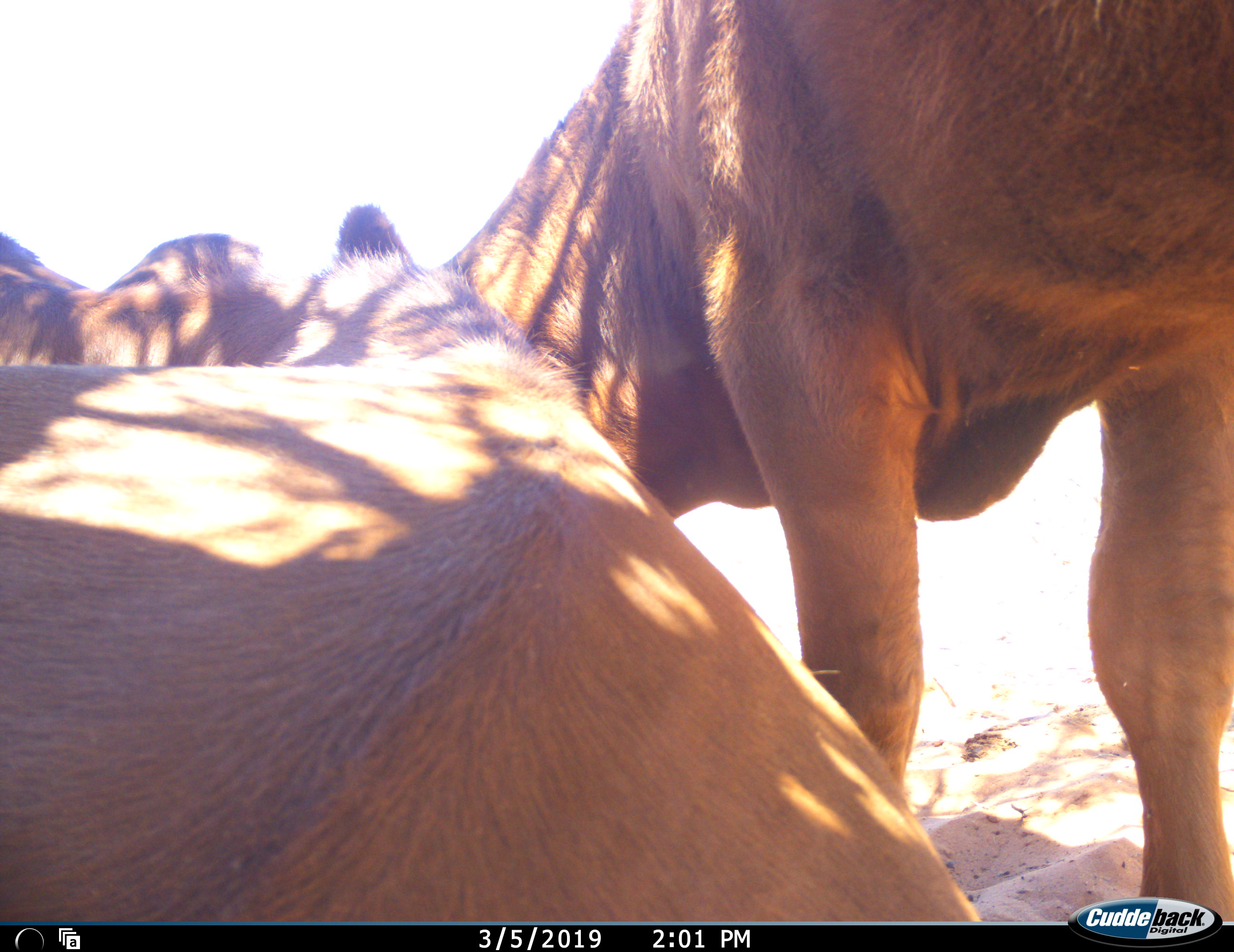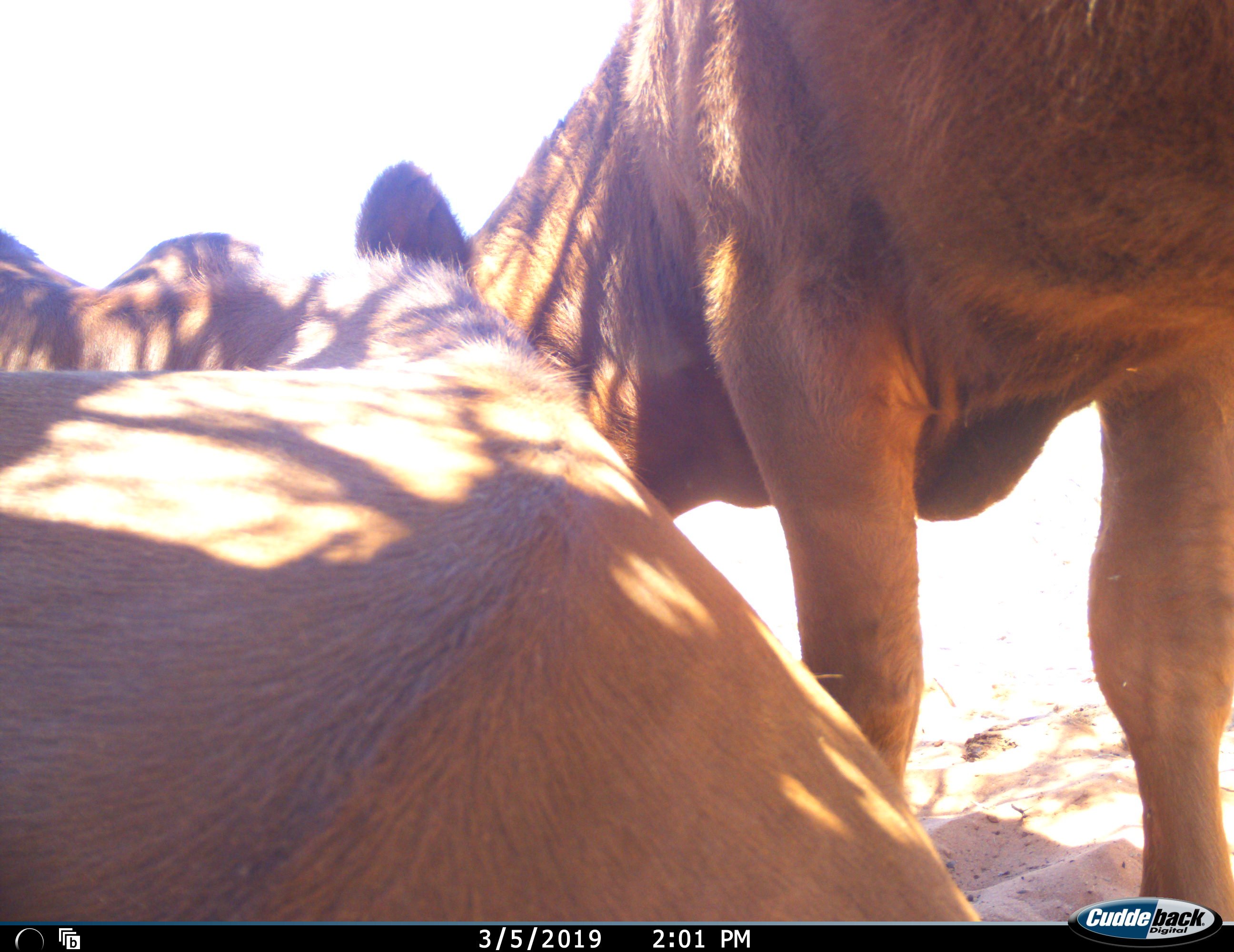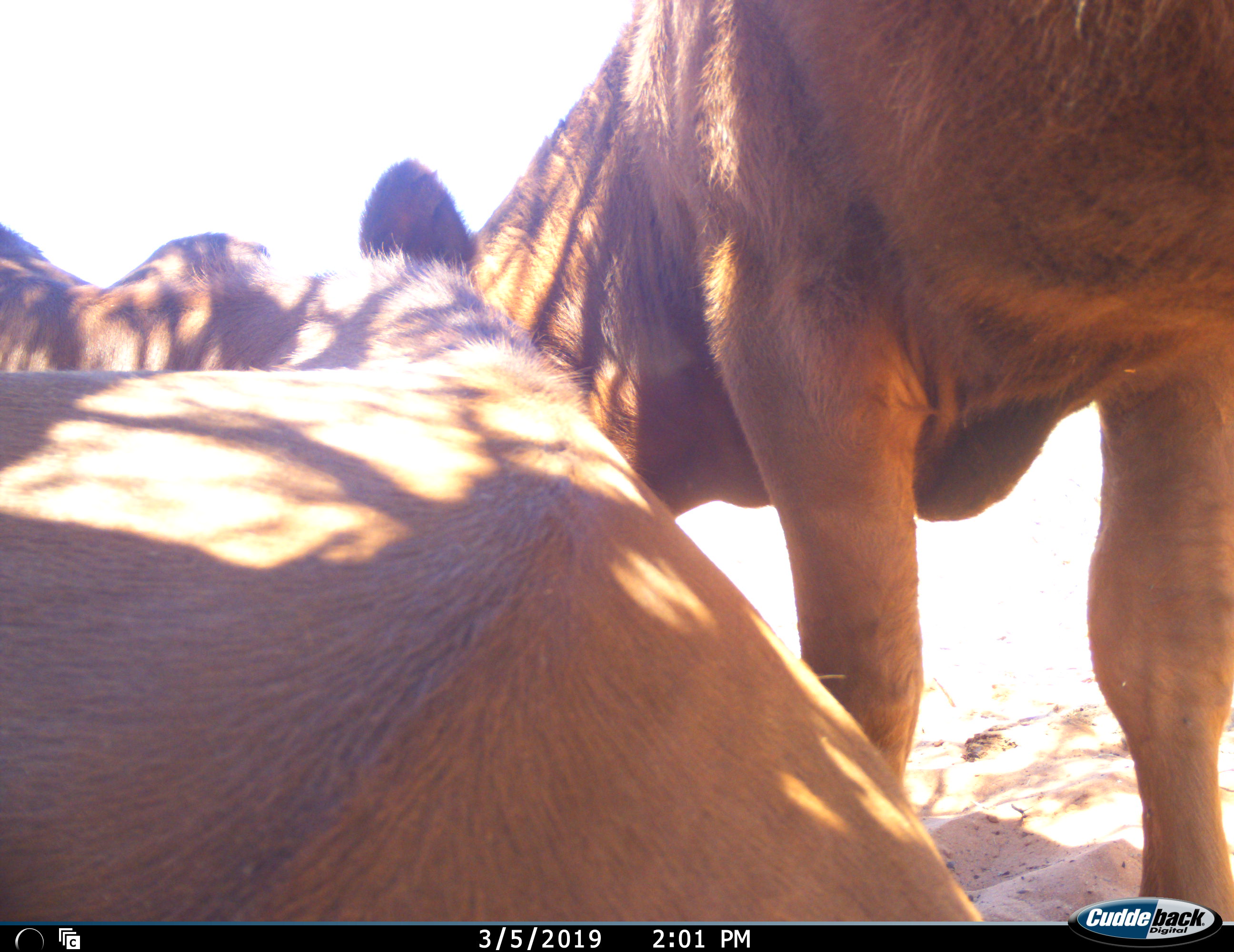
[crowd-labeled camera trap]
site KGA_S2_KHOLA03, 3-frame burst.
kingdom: Animalia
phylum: Chordata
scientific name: Vertebrata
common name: domestic animal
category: domesticanimal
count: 2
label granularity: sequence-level